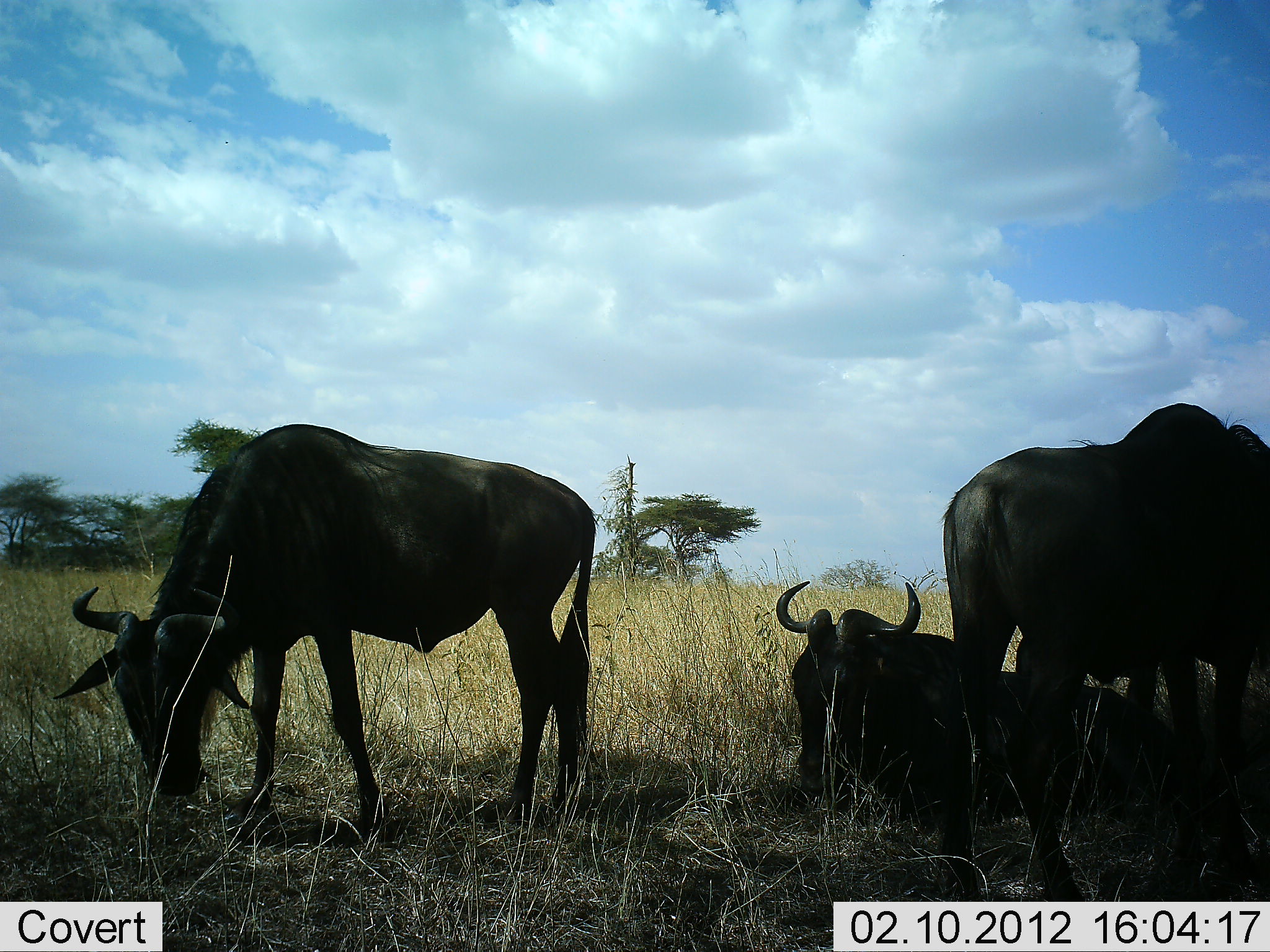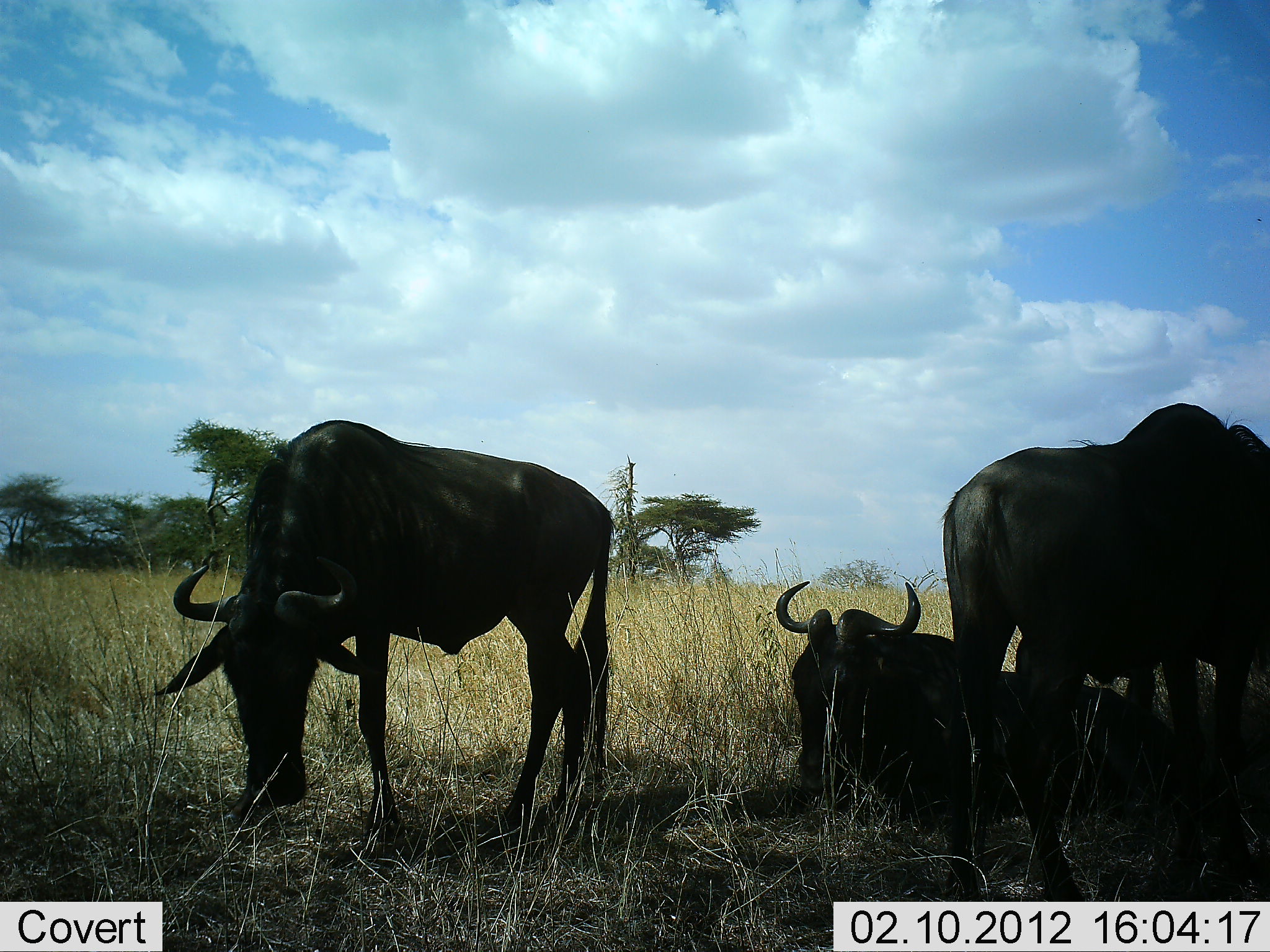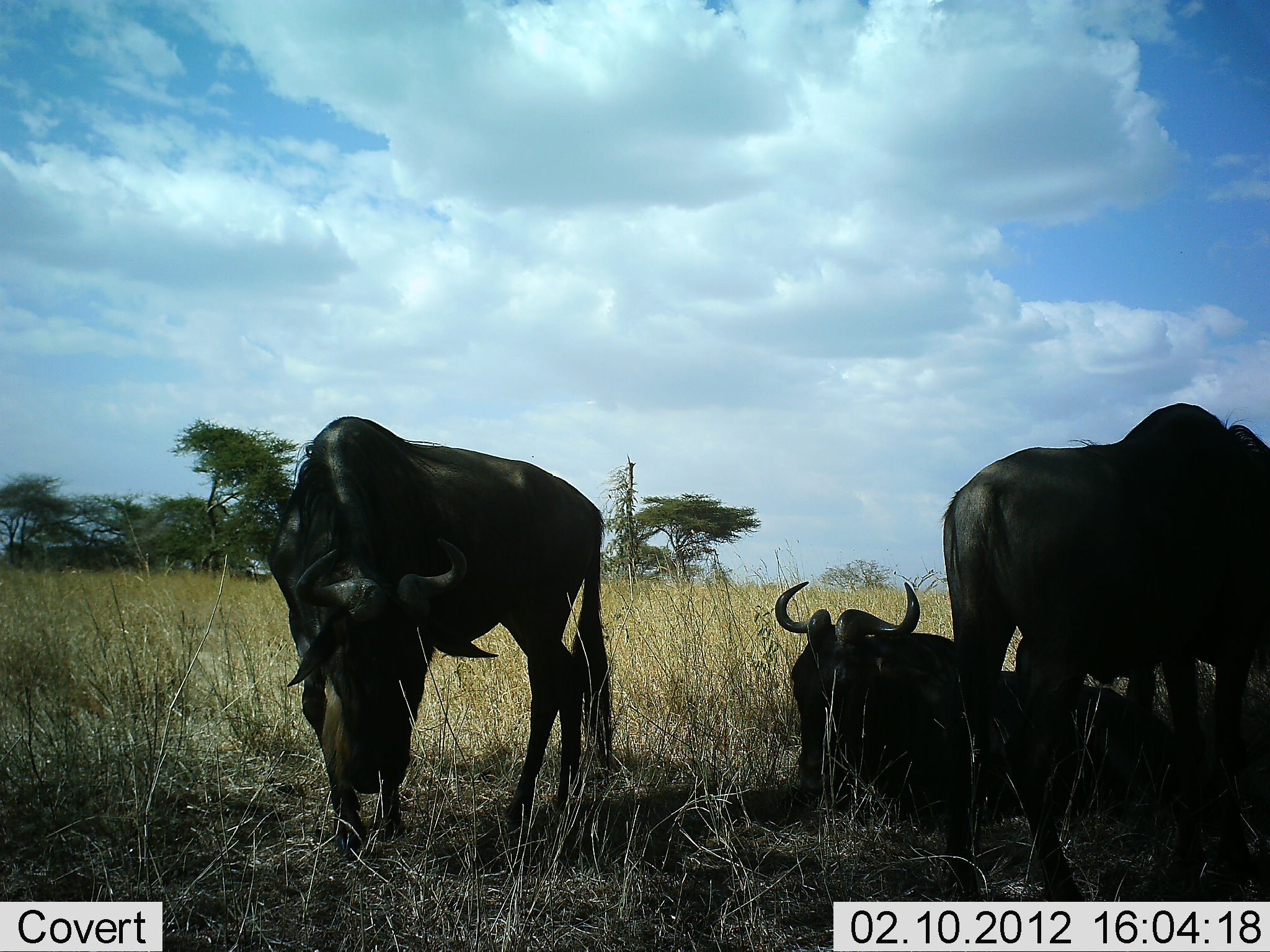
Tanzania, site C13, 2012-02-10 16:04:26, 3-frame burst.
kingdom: Animalia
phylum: Chordata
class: Mammalia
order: Artiodactyla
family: Bovidae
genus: Connochaetes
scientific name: Connochaetes taurinus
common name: blue wildebeest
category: wildebeest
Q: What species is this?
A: Wildebeest (blue wildebeest) (Connochaetes taurinus).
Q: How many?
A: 3.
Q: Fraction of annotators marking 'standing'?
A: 44%.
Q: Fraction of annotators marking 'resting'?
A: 96%.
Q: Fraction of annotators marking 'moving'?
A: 4%.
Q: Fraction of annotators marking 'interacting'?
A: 0%.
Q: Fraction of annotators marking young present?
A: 0%.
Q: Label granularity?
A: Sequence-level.